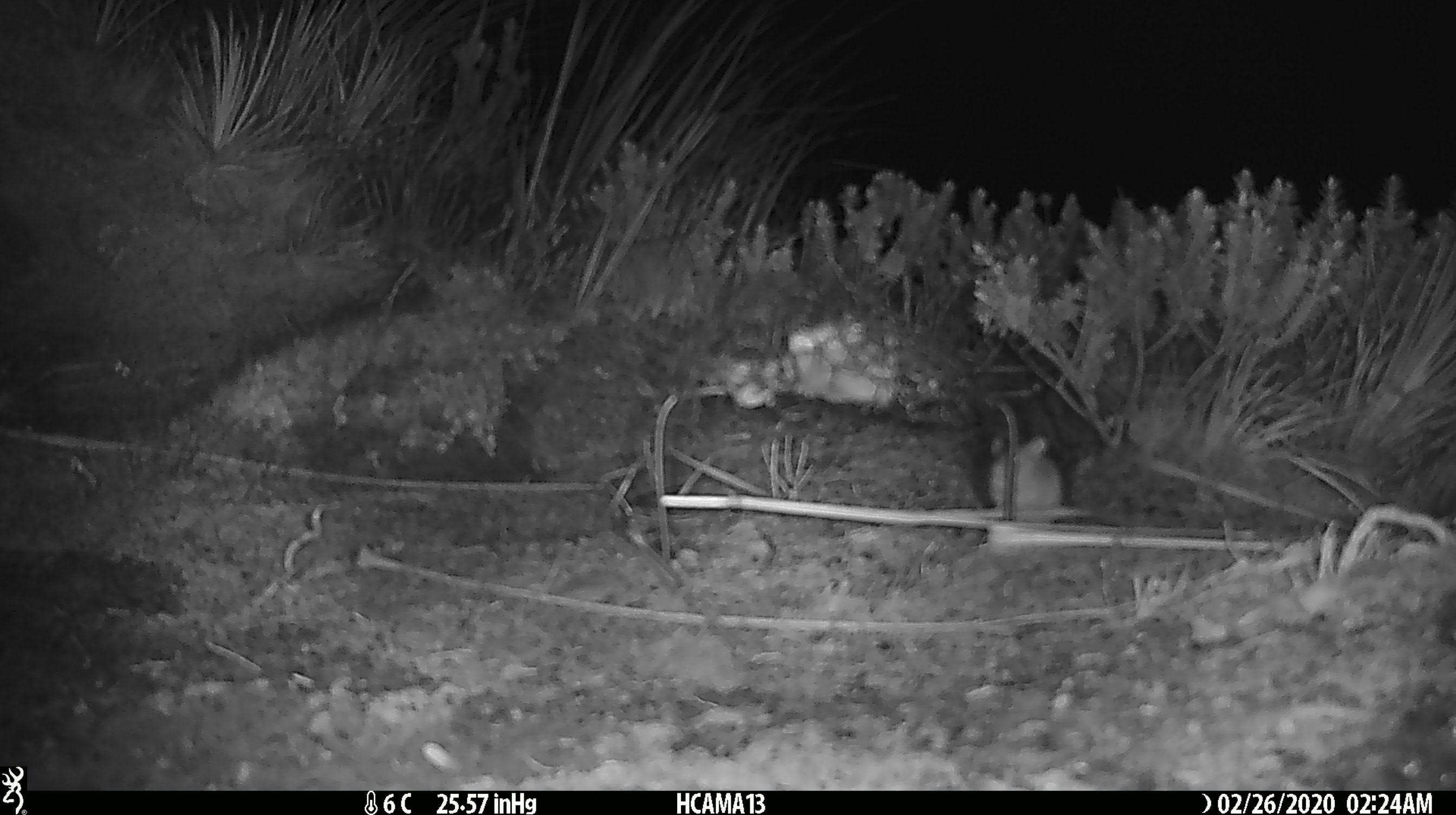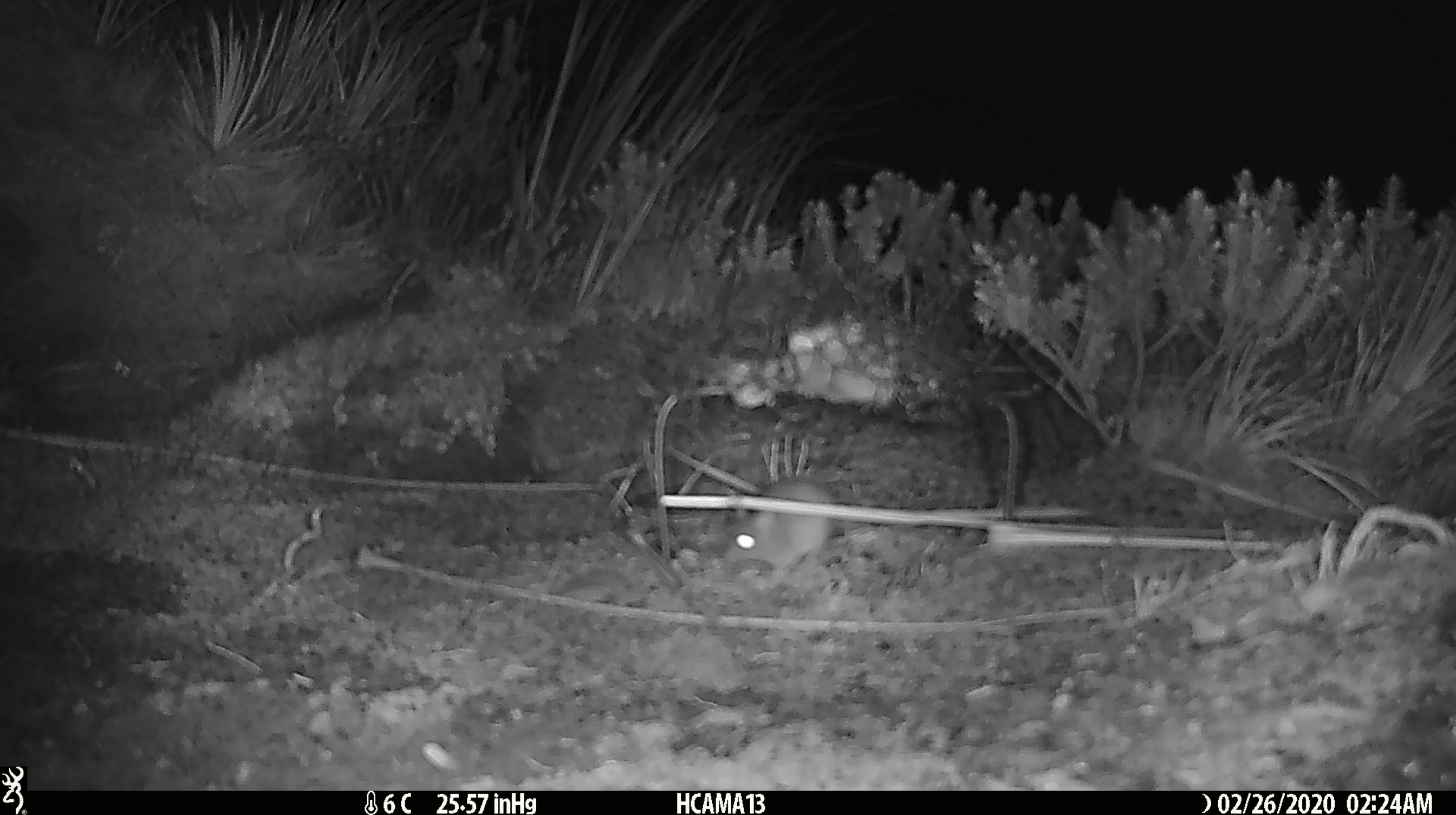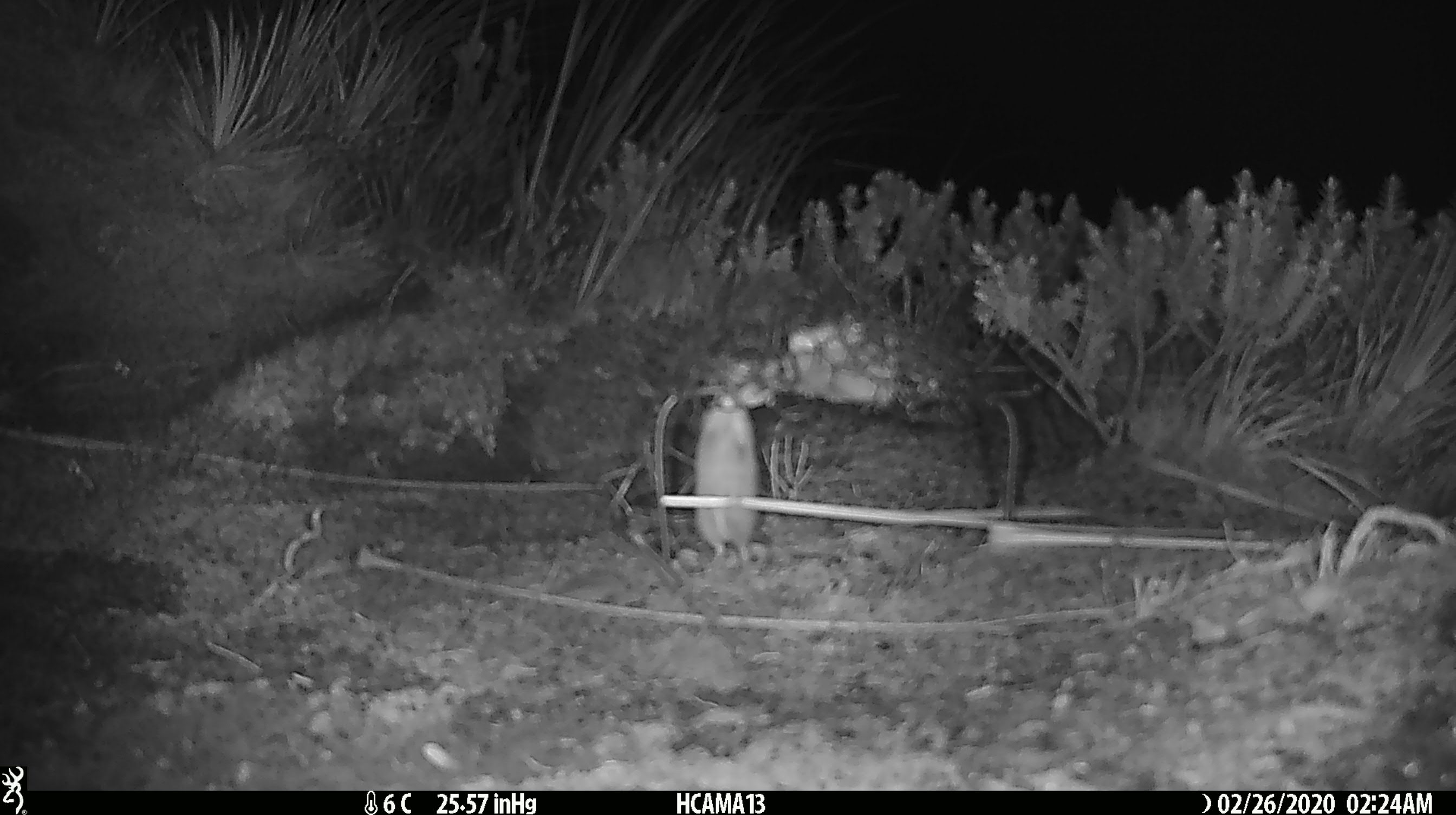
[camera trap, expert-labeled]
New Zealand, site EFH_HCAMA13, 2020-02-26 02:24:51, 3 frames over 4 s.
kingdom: Animalia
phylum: Chordata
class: Mammalia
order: Rodentia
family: Muridae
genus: Mus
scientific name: Mus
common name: mouse